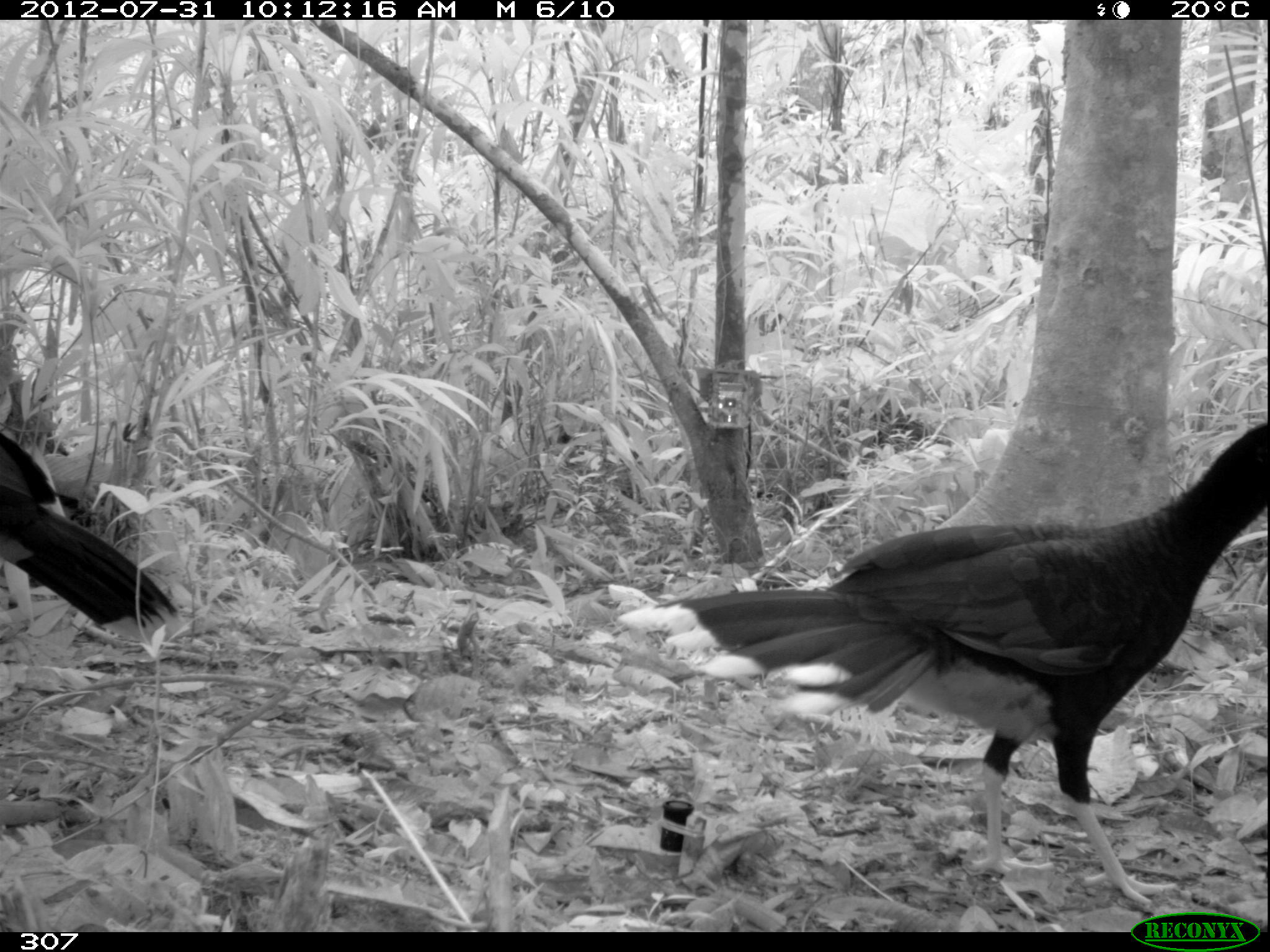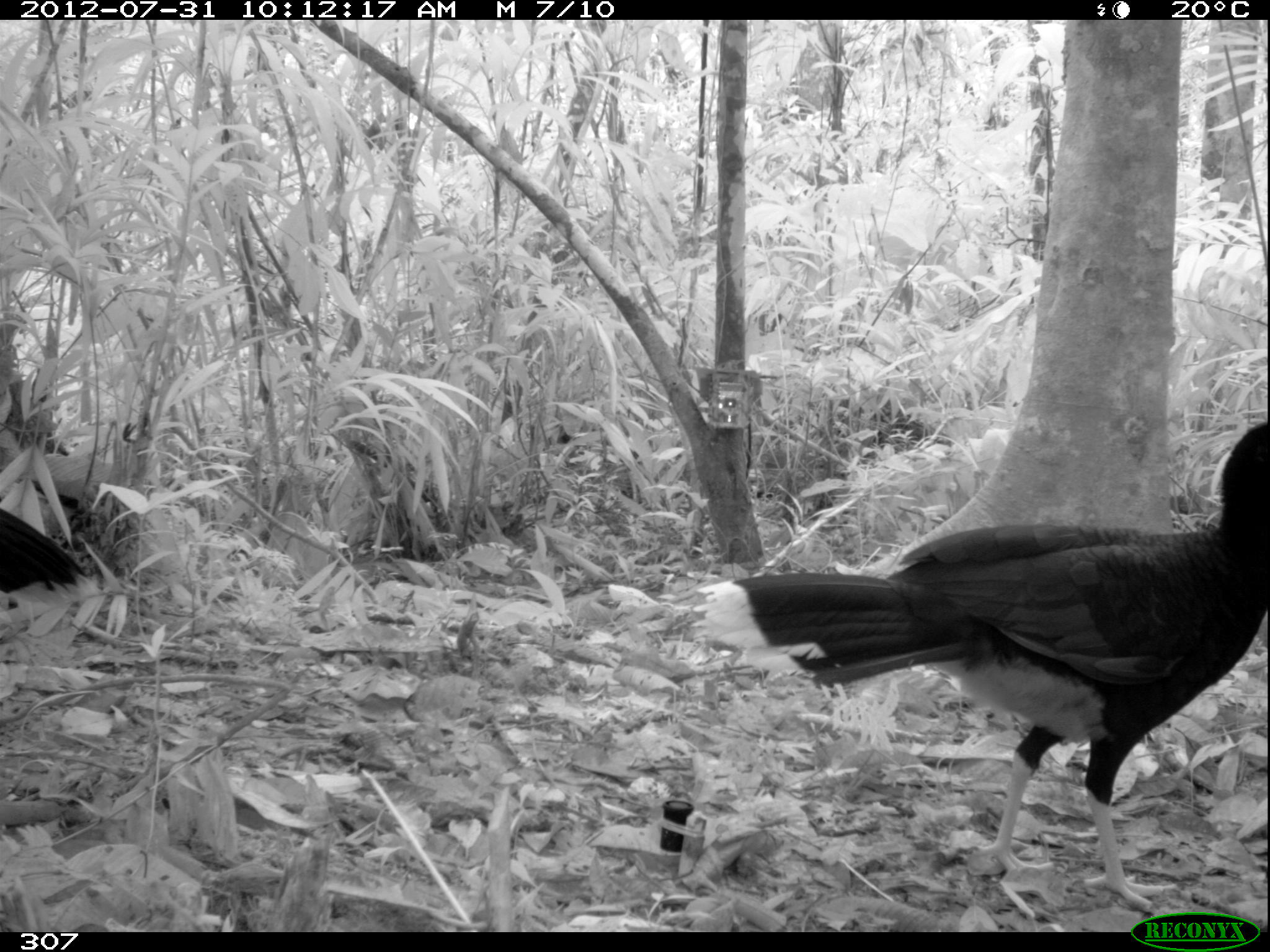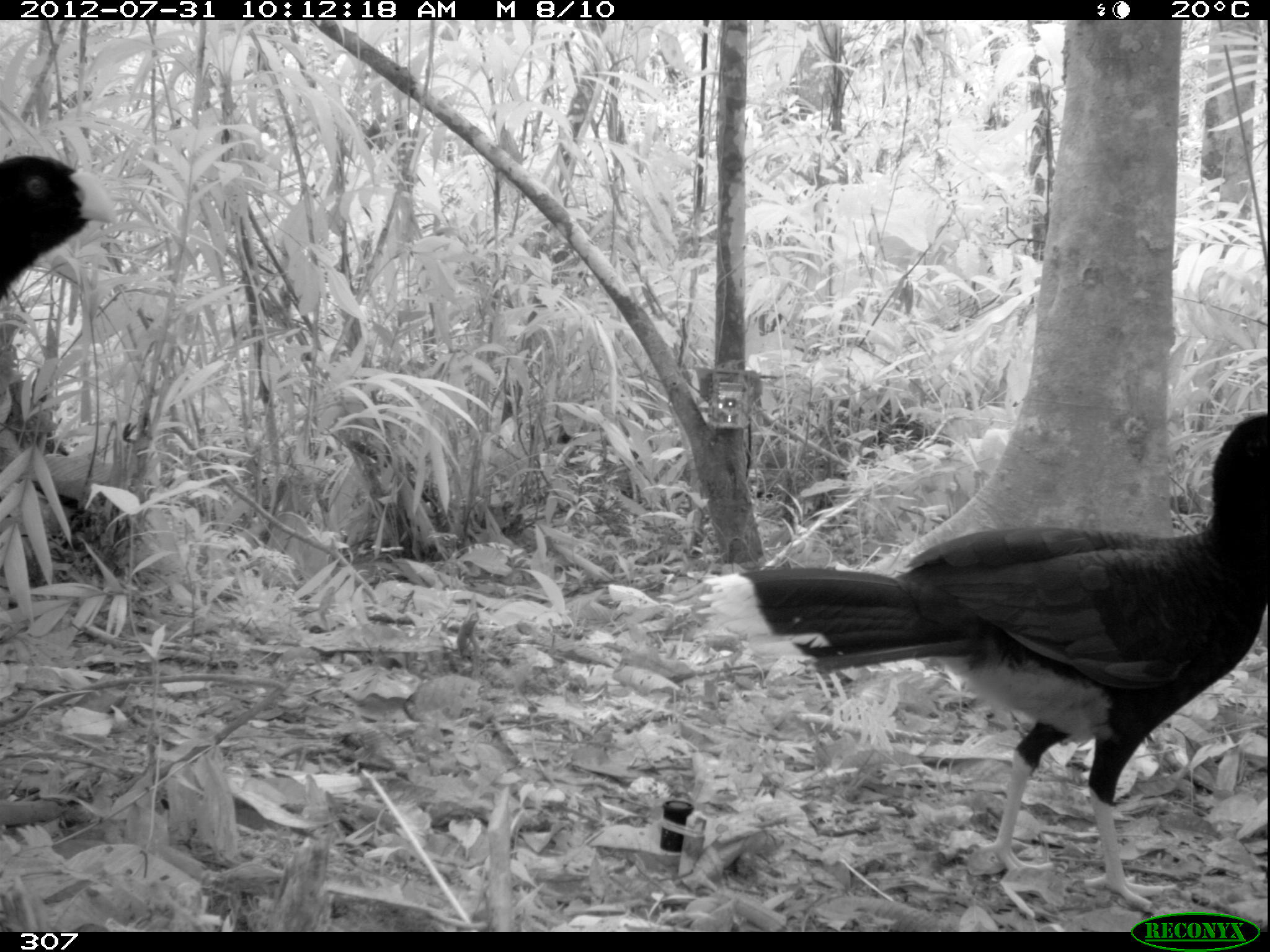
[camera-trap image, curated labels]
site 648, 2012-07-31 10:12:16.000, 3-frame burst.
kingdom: Animalia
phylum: Chordata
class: Aves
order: Galliformes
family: Cracidae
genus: Mitu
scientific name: Mitu tuberosum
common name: razor-billed curassow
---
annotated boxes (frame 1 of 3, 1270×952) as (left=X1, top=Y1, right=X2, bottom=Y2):
mitu tuberosum: (left=612, top=416, right=1269, bottom=911); (left=0, top=433, right=186, bottom=647)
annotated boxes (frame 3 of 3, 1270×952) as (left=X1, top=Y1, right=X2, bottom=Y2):
mitu tuberosum: (left=694, top=405, right=1265, bottom=913); (left=0, top=152, right=120, bottom=300)